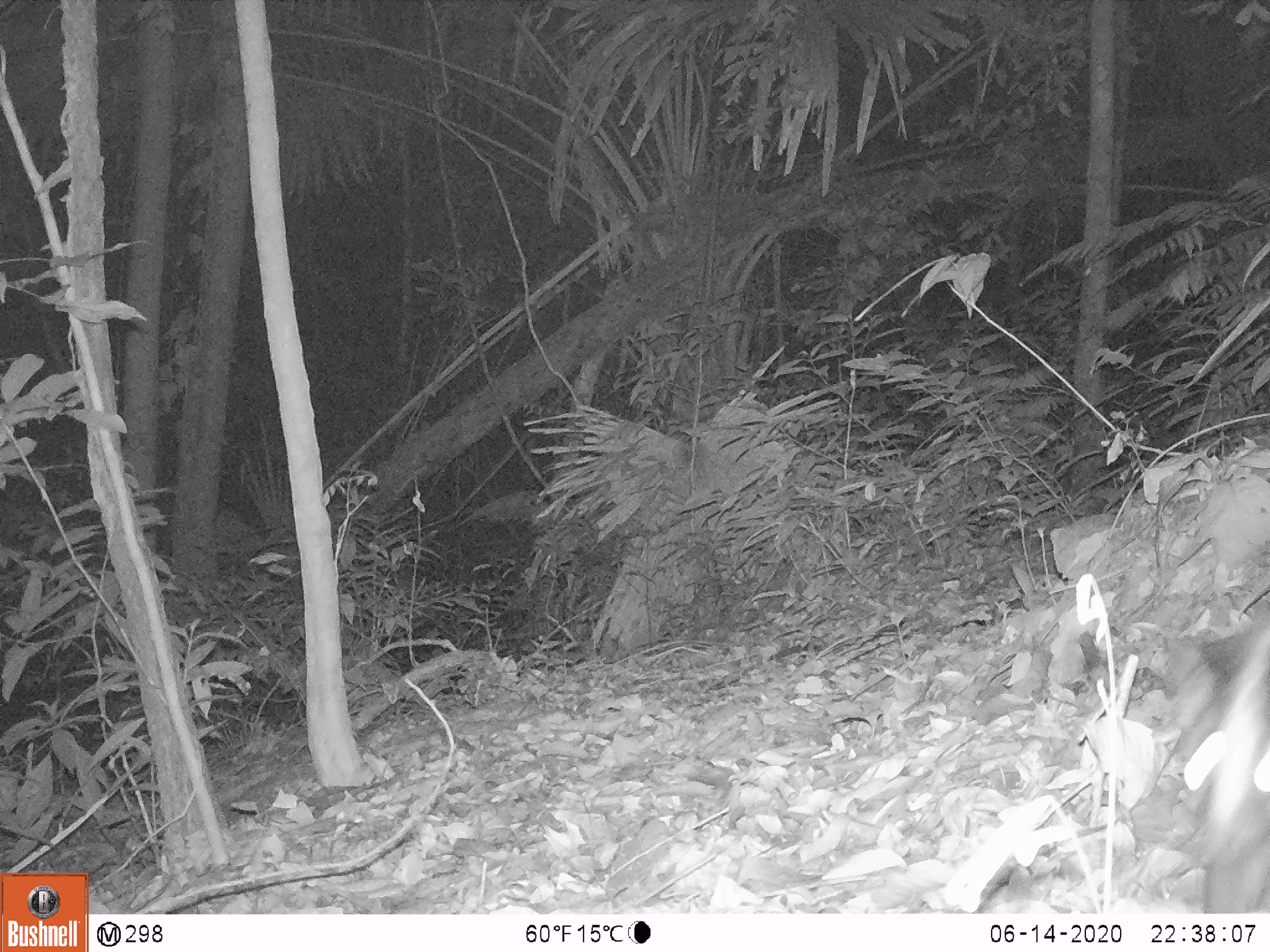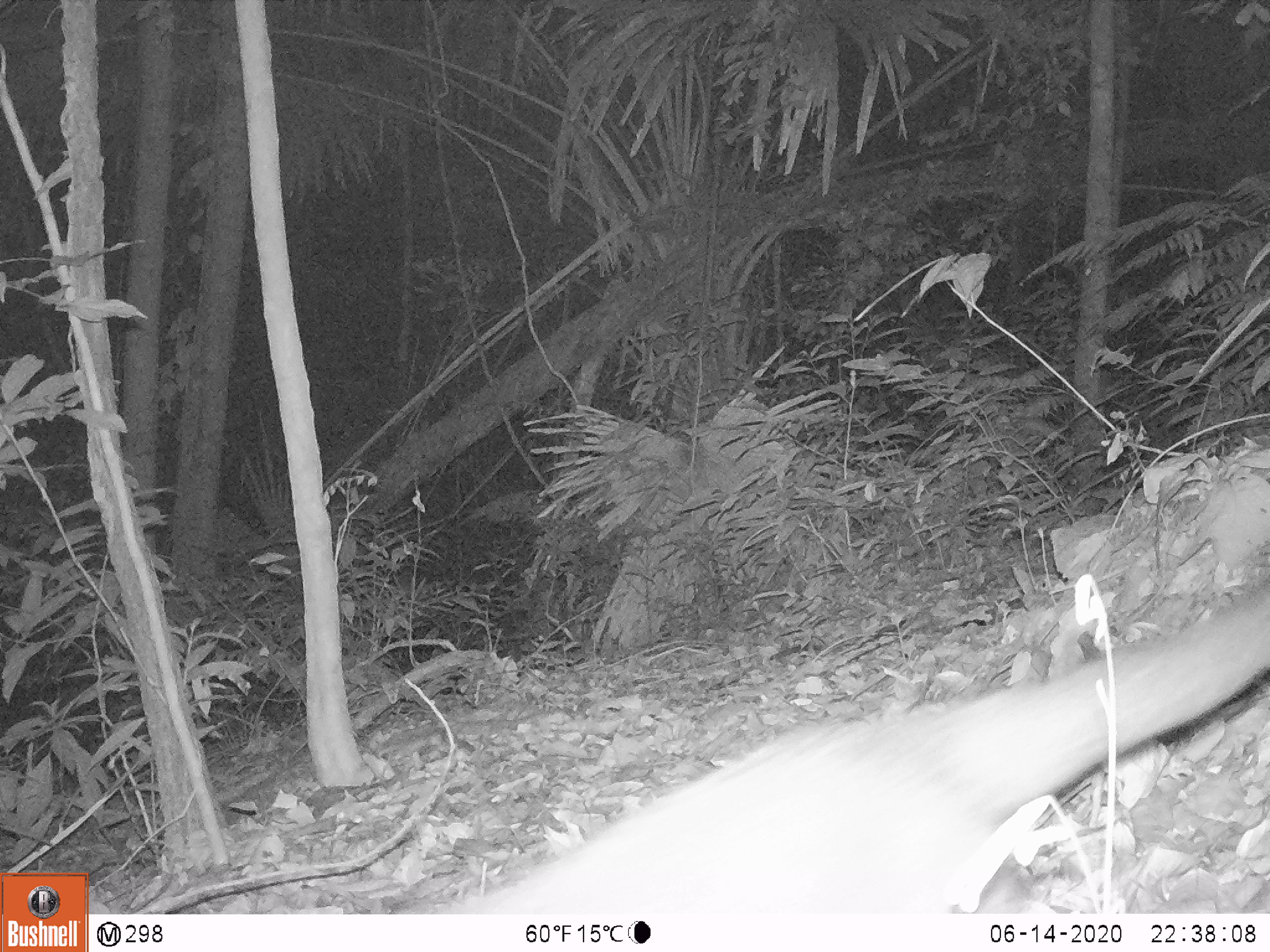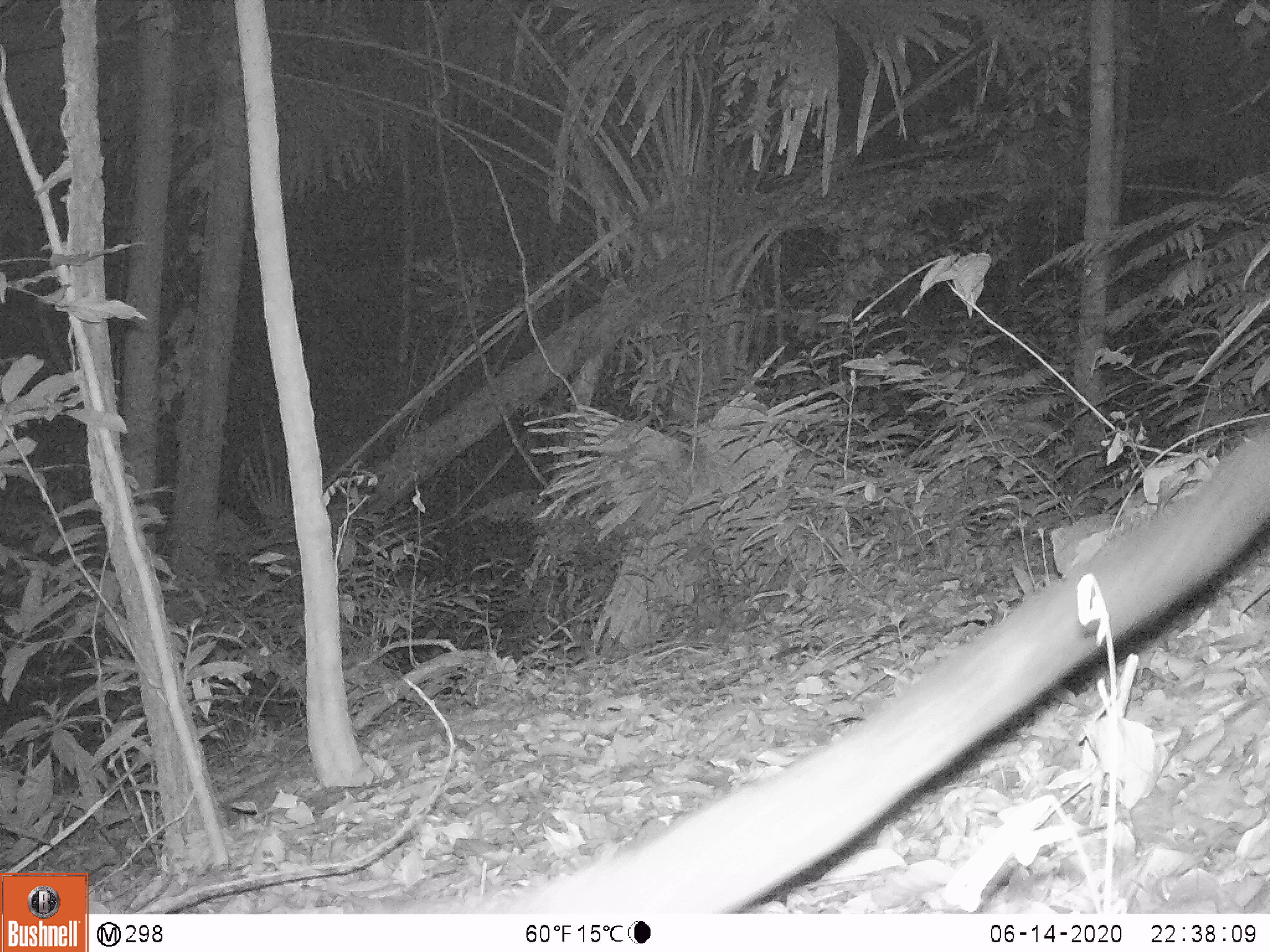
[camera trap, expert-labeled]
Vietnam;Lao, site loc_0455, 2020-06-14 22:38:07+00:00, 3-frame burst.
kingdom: Animalia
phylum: Chordata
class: Mammalia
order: Carnivora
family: Viverridae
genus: Paguma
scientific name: Paguma larvata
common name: masked palm civet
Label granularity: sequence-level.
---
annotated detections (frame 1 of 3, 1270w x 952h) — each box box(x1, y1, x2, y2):
masked palm civet: box(1160, 613, 1270, 915)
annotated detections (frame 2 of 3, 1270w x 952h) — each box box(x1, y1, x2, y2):
masked palm civet: box(442, 583, 1270, 911)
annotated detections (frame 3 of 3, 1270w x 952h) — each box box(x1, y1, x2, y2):
masked palm civet: box(509, 421, 1270, 911)